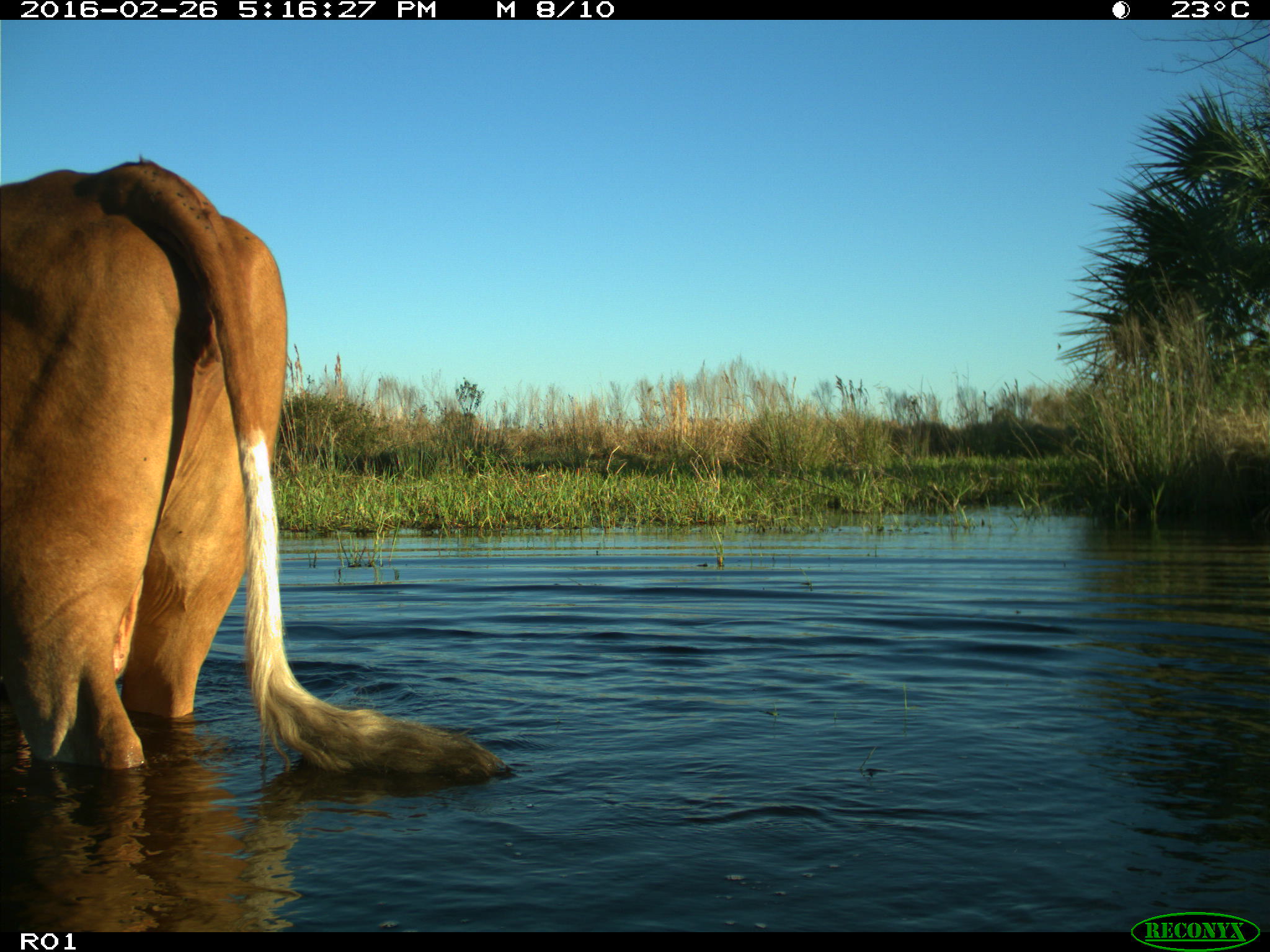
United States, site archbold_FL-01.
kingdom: Animalia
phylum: Chordata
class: Mammalia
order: Artiodactyla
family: Bovidae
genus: Bos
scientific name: Bos taurus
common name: domestic cow